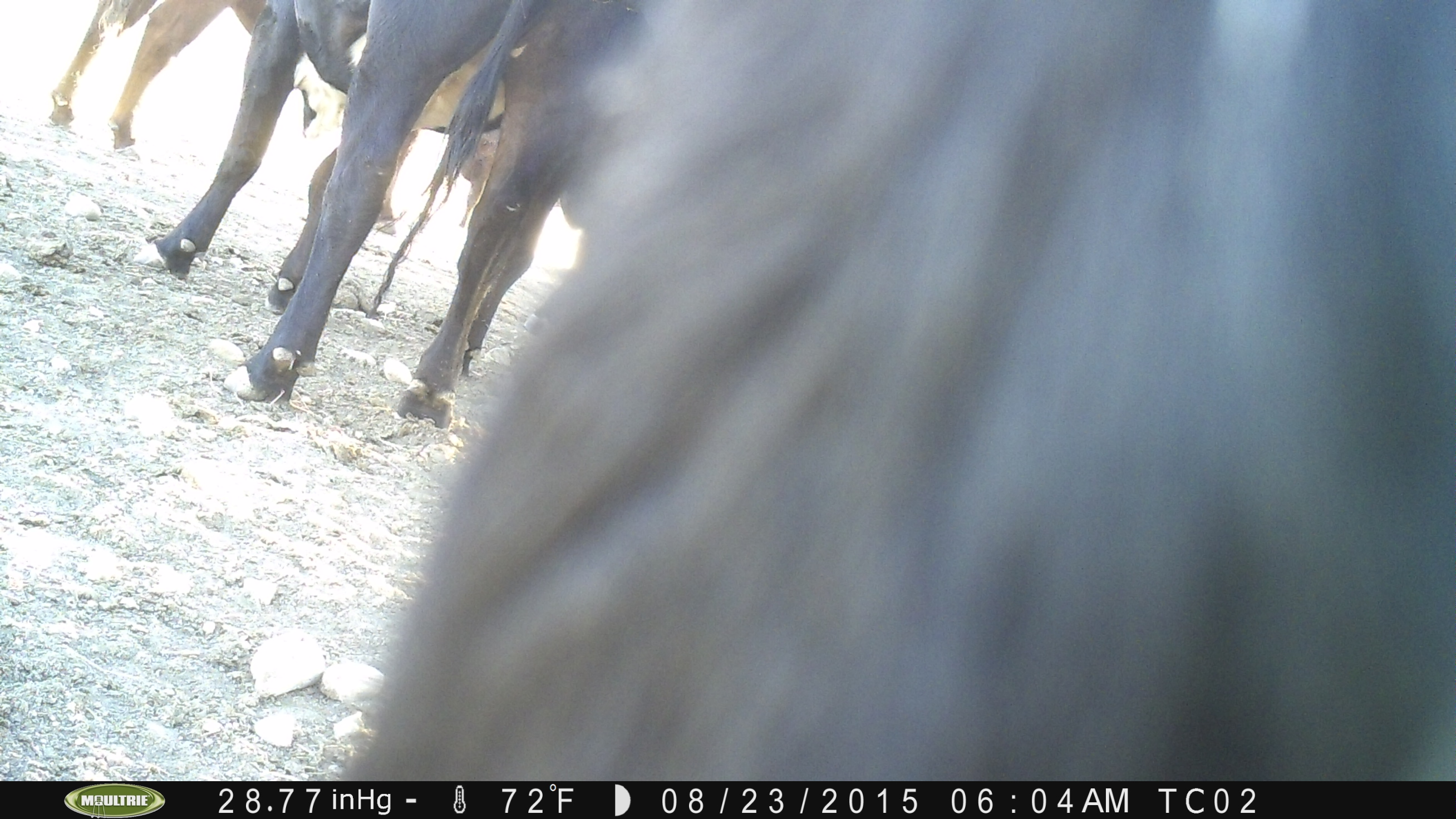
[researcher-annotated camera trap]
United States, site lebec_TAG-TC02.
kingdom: Animalia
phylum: Chordata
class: Mammalia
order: Artiodactyla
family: Bovidae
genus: Bos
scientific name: Bos taurus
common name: domestic cow